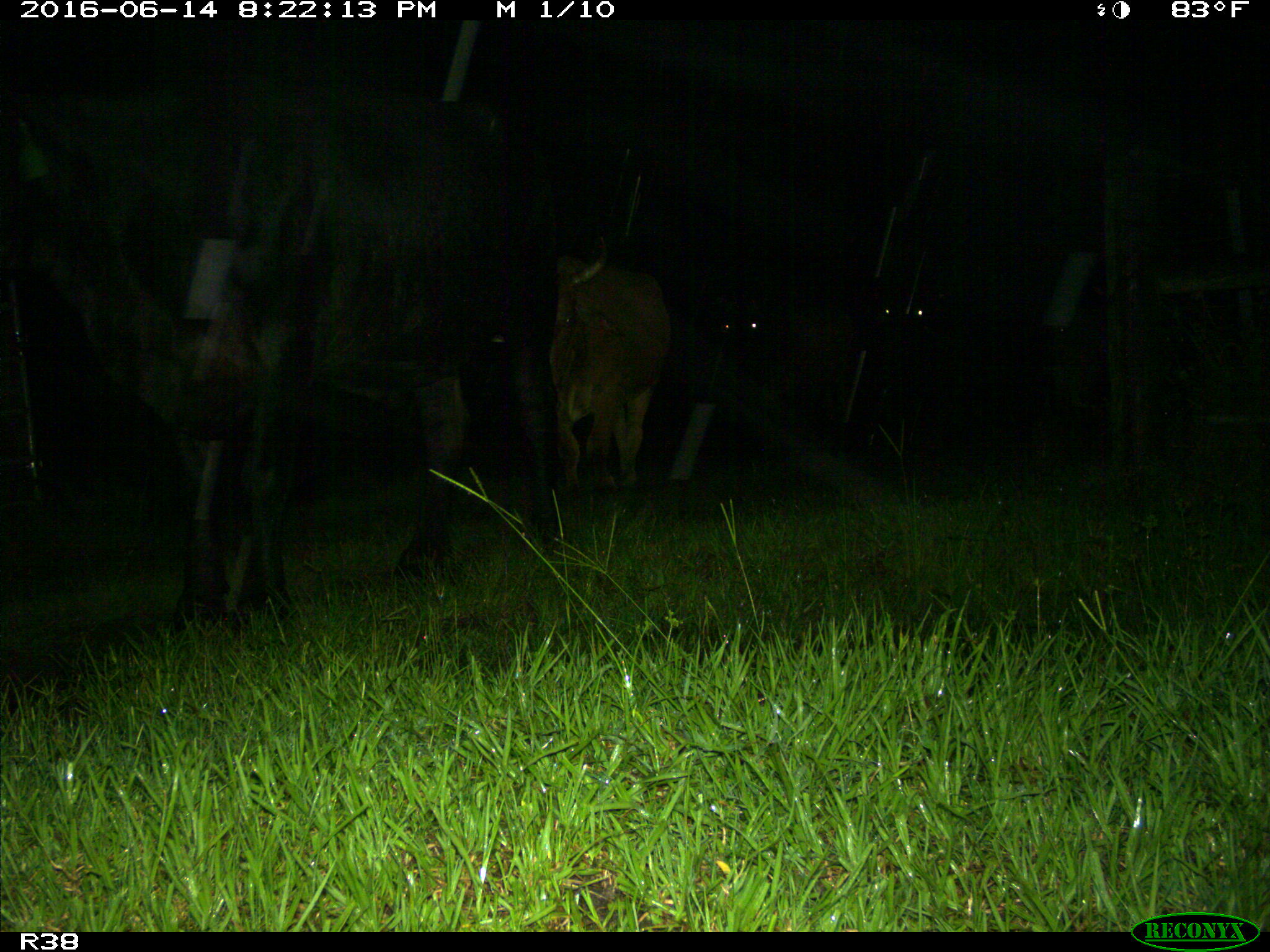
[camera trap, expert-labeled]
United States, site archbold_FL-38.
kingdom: Animalia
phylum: Chordata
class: Mammalia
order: Artiodactyla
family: Bovidae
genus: Bos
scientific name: Bos taurus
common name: domestic cow